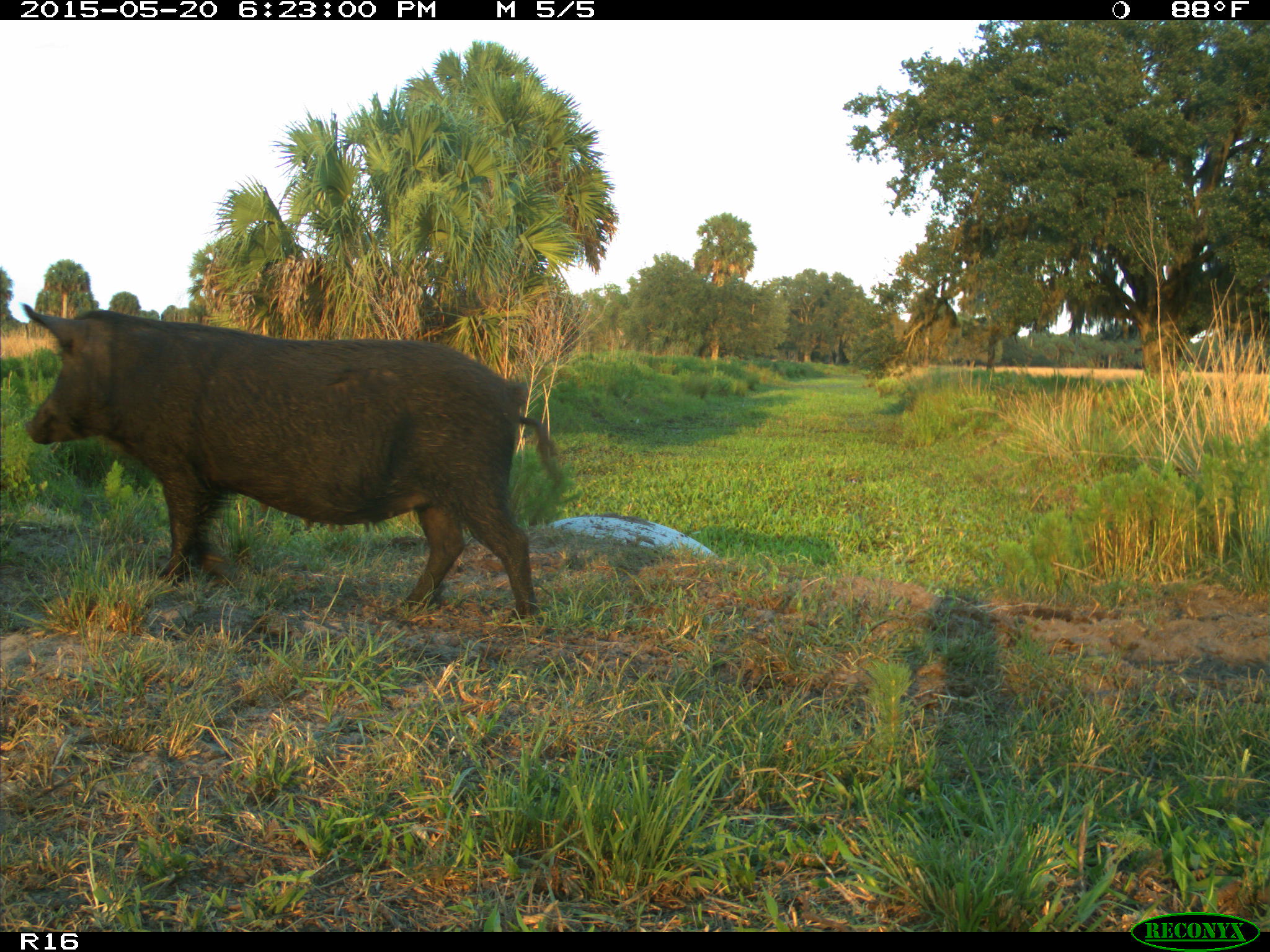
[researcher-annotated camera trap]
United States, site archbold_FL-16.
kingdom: Animalia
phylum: Chordata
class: Mammalia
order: Artiodactyla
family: Suidae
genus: Sus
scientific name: Sus scrofa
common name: wild boar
Sus scrofa (wild boar).